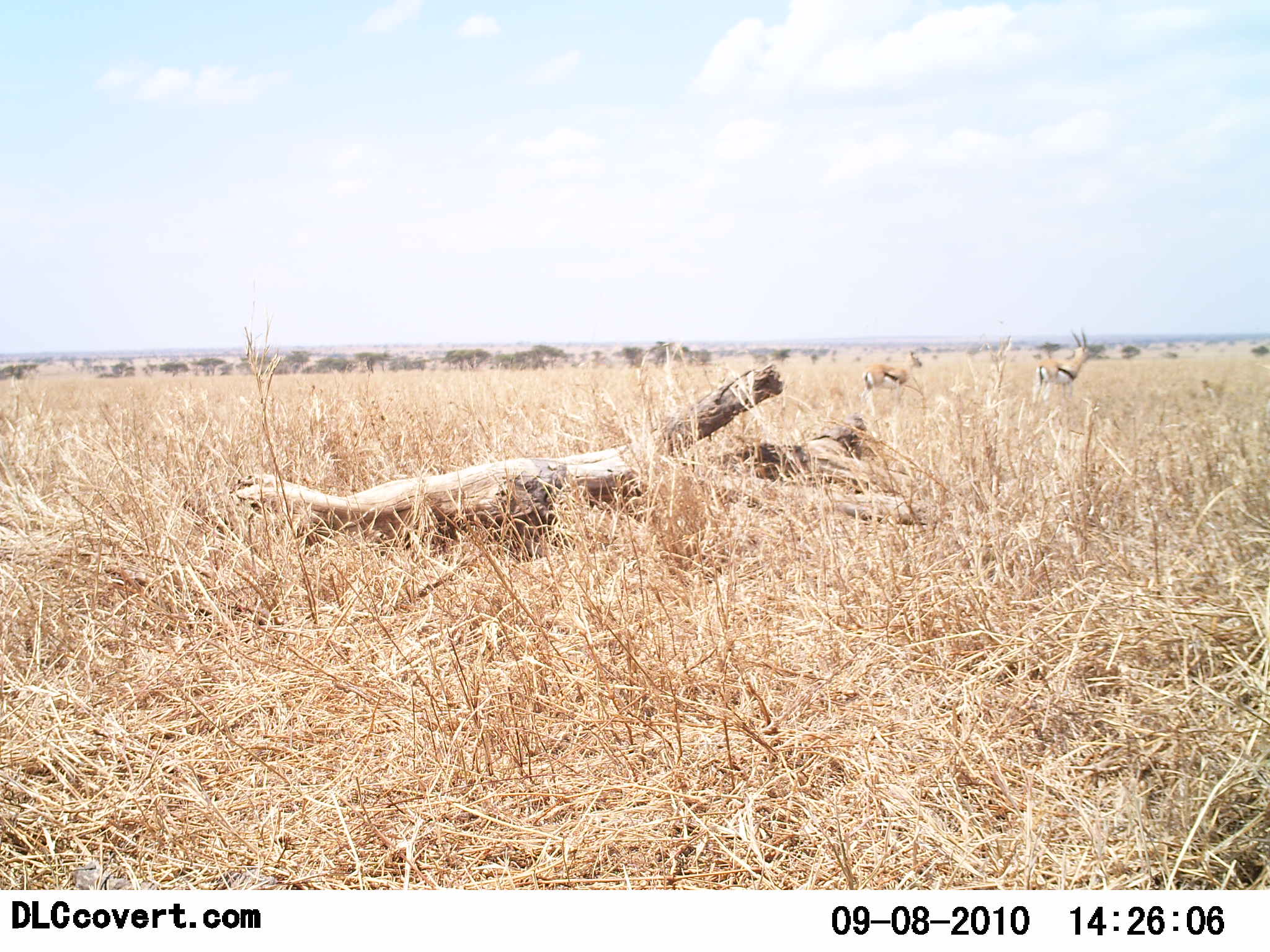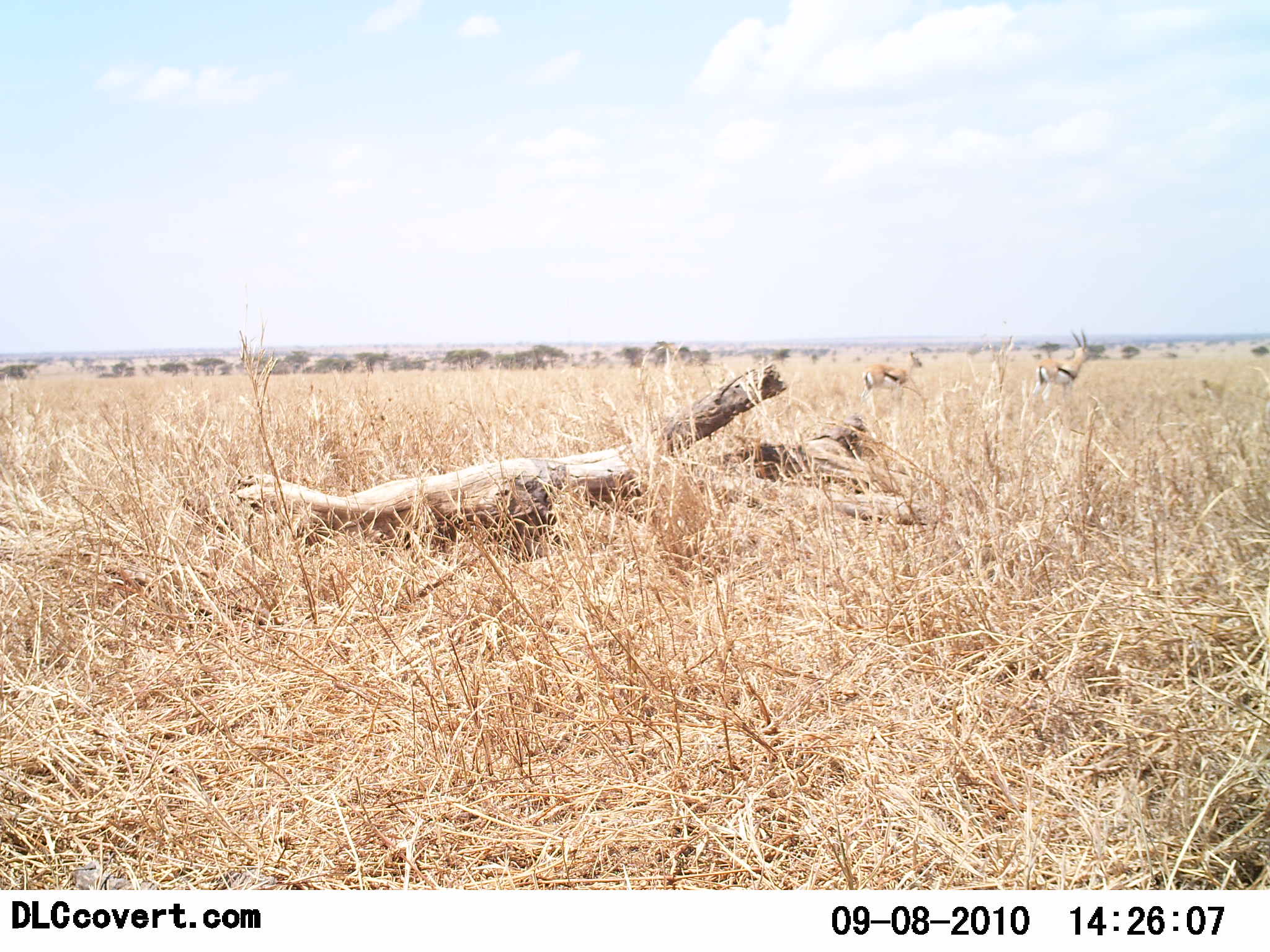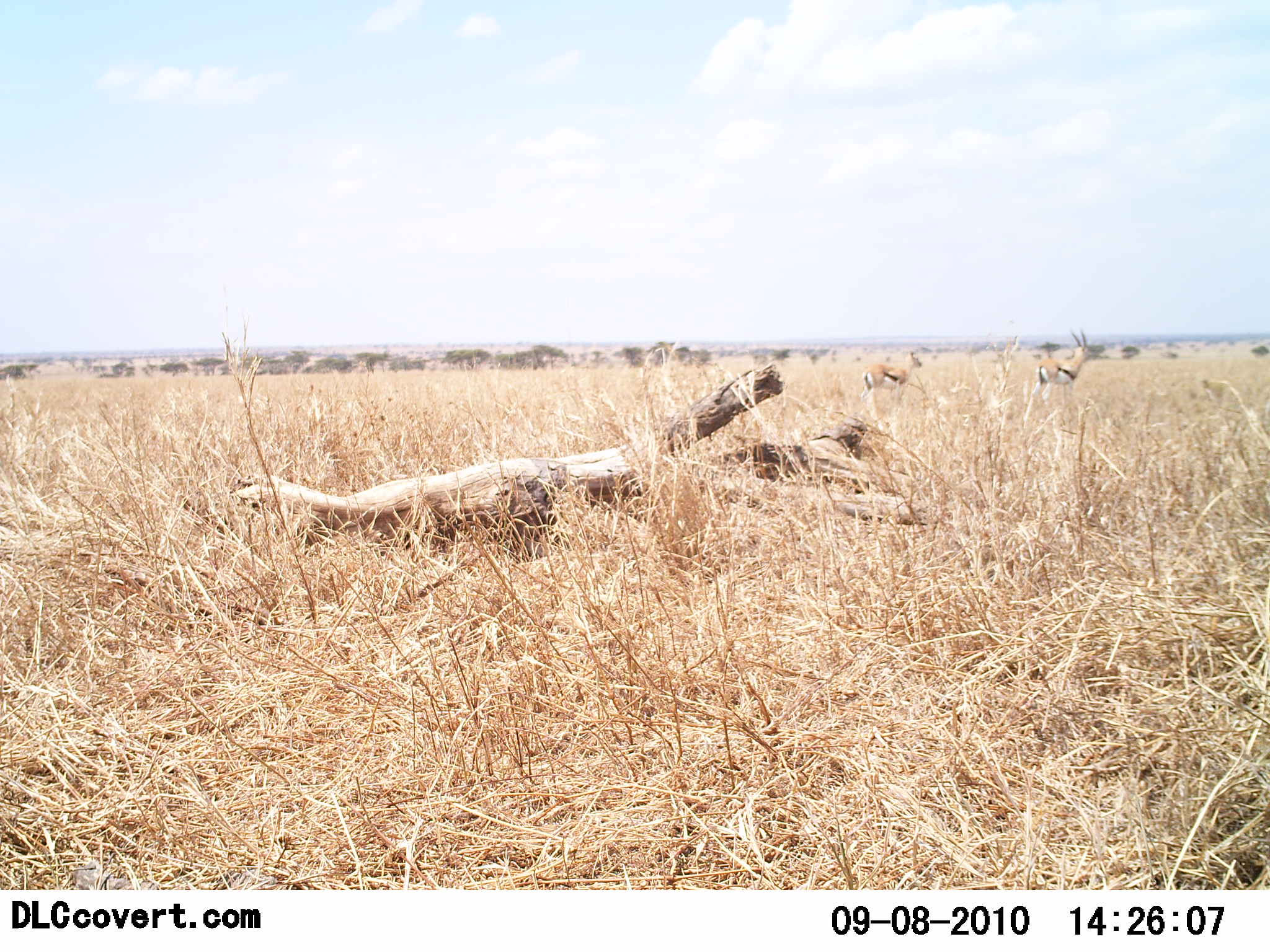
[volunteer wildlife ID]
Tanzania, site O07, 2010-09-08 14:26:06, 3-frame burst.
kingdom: Animalia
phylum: Chordata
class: Mammalia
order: Artiodactyla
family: Bovidae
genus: Eudorcas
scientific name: Eudorcas thomsonii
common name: thomson's gazelle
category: gazellethomsons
Gazellethomsons (thomson's gazelle) (Eudorcas thomsonii), count 2. Behavior (volunteer vote fractions): standing 89%, resting 0%, moving 11%, interacting 0%. Young present (vote fraction): 0%. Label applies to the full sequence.